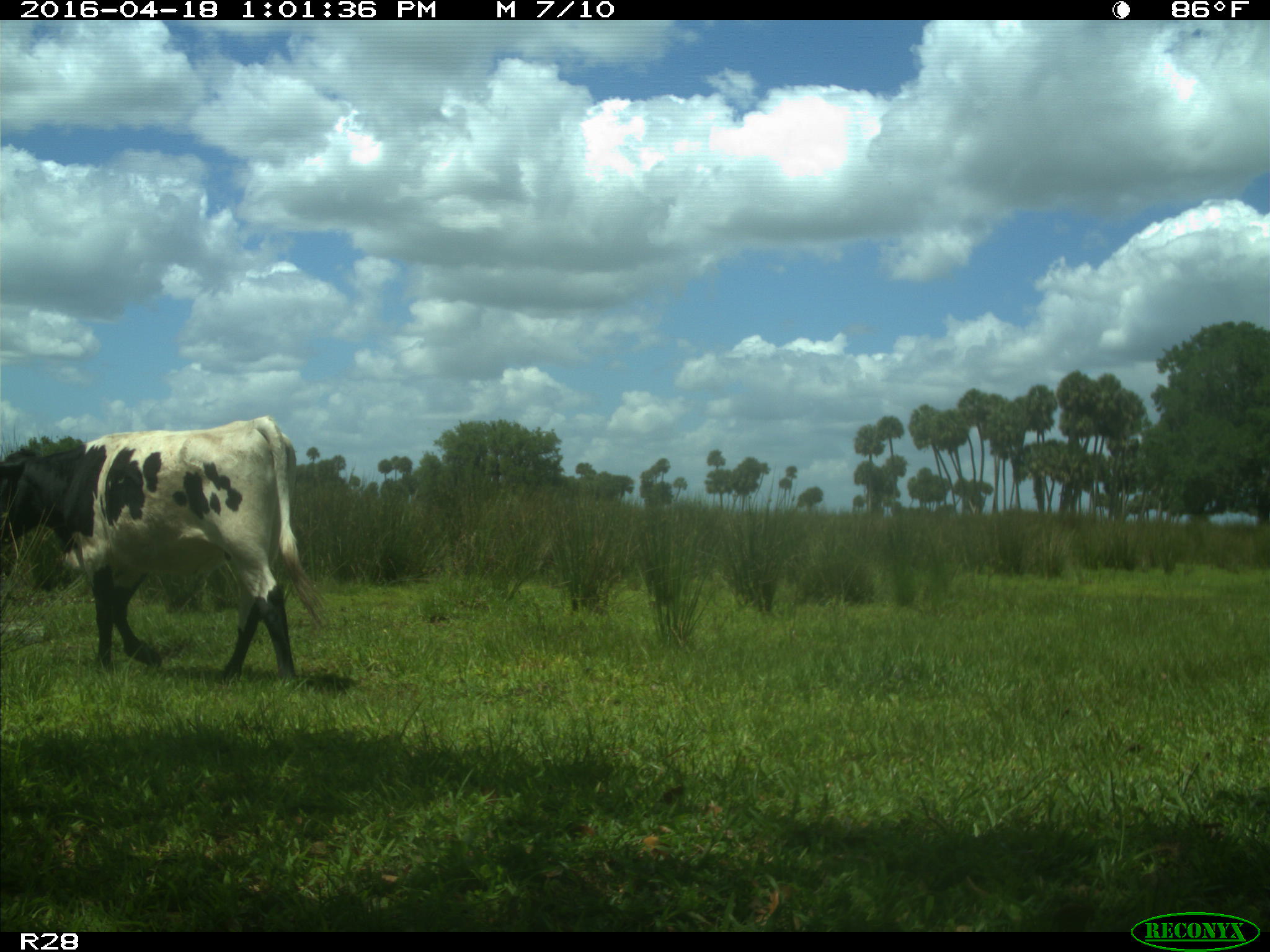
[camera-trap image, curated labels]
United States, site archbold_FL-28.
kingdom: Animalia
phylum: Chordata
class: Mammalia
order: Artiodactyla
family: Bovidae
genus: Bos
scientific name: Bos taurus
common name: domestic cow